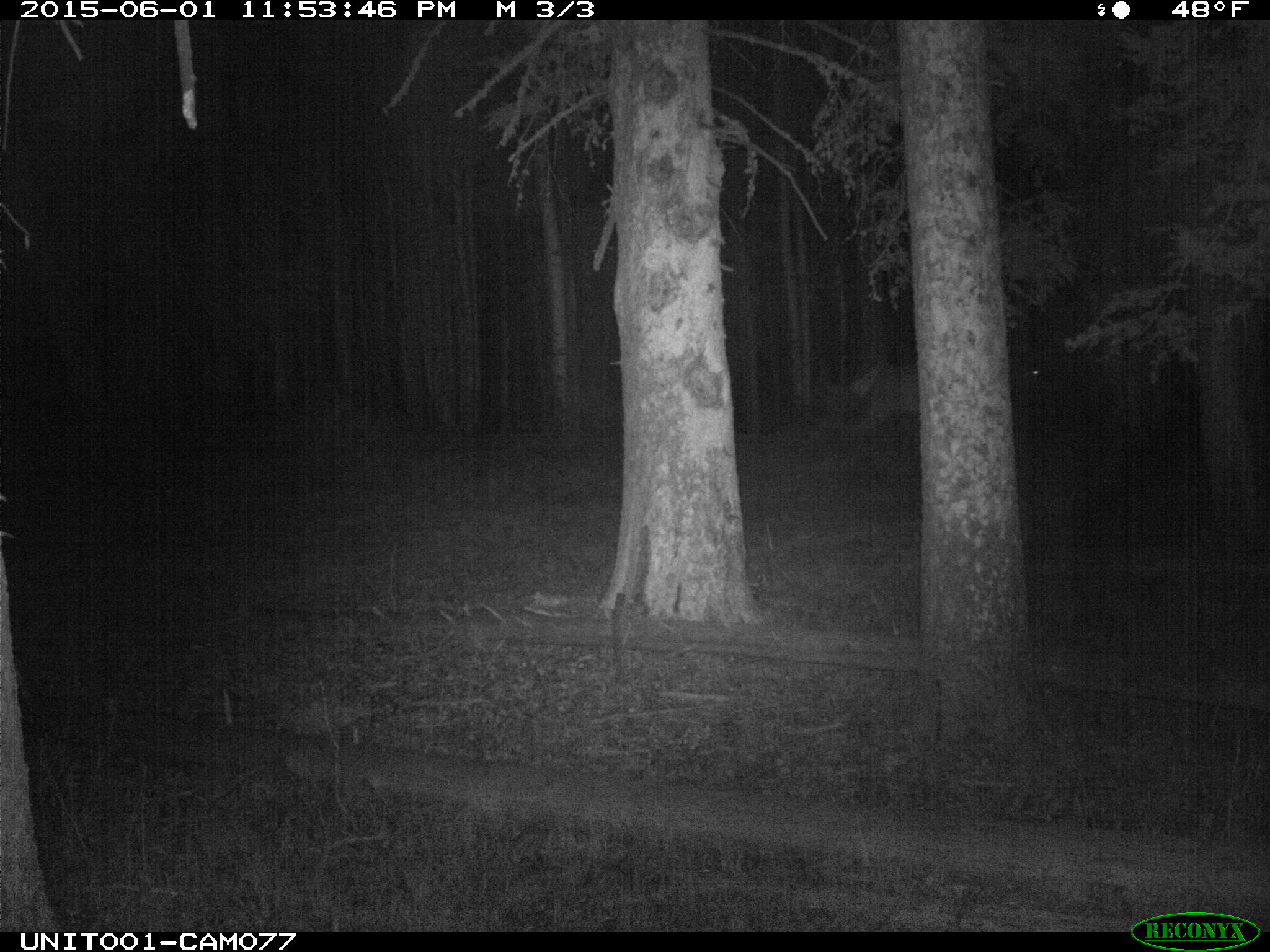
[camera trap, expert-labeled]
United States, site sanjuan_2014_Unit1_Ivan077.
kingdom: Animalia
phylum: Chordata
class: Mammalia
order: Artiodactyla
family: Cervidae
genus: Cervus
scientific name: Cervus elaphus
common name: red deer